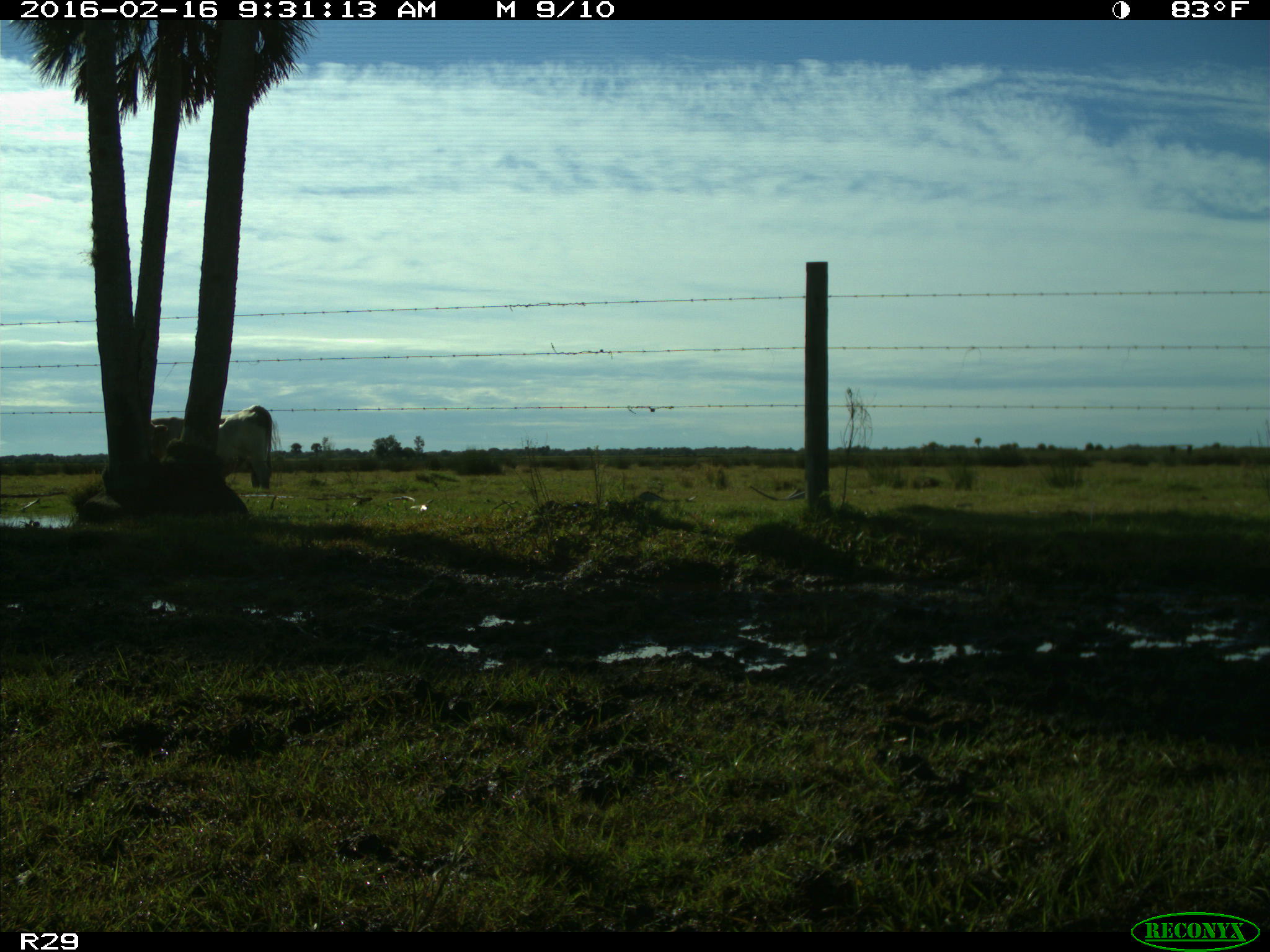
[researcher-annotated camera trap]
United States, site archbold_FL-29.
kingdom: Animalia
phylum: Chordata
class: Mammalia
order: Artiodactyla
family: Bovidae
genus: Bos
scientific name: Bos taurus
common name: domestic cow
Bos taurus (domestic cow).